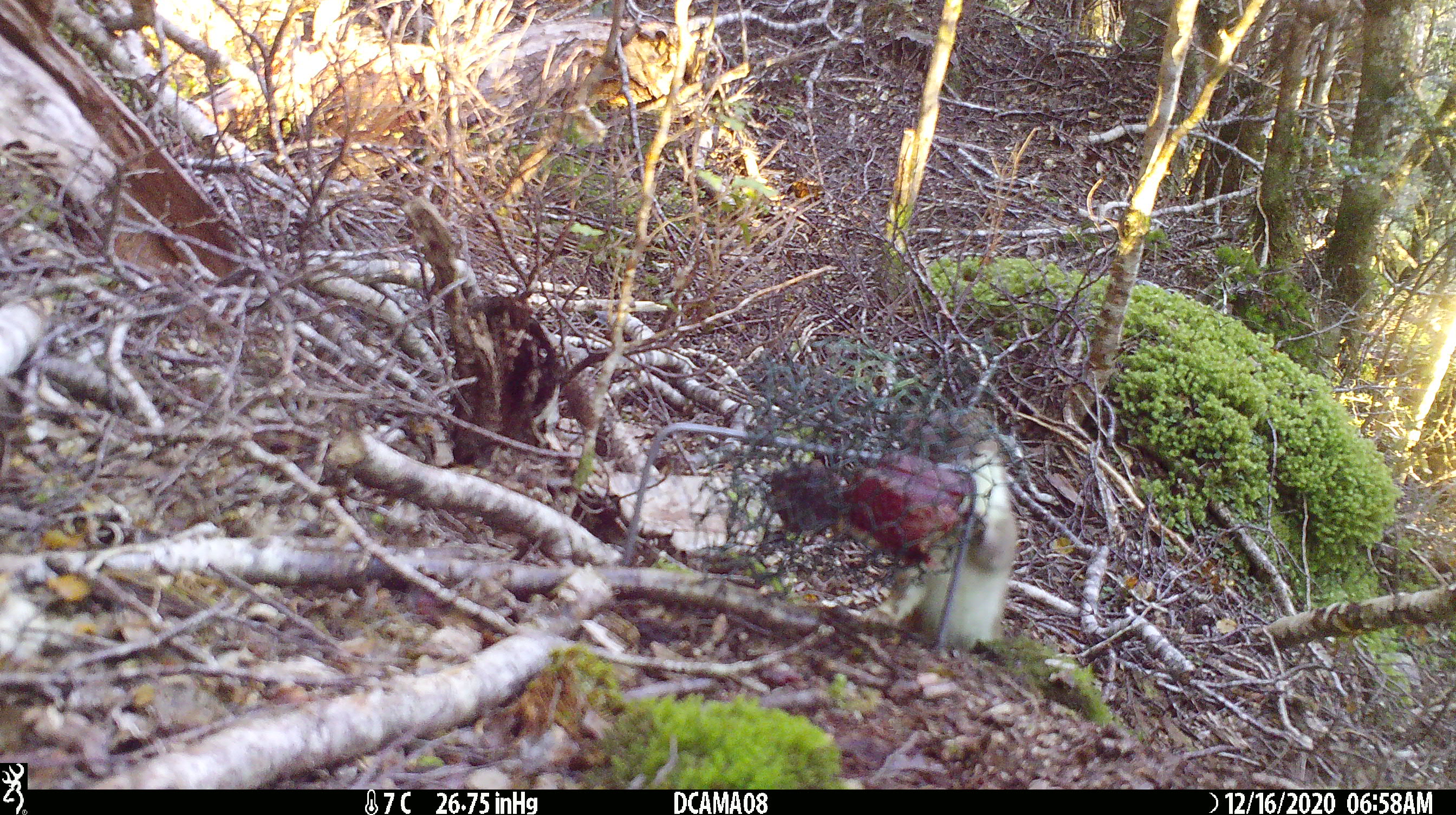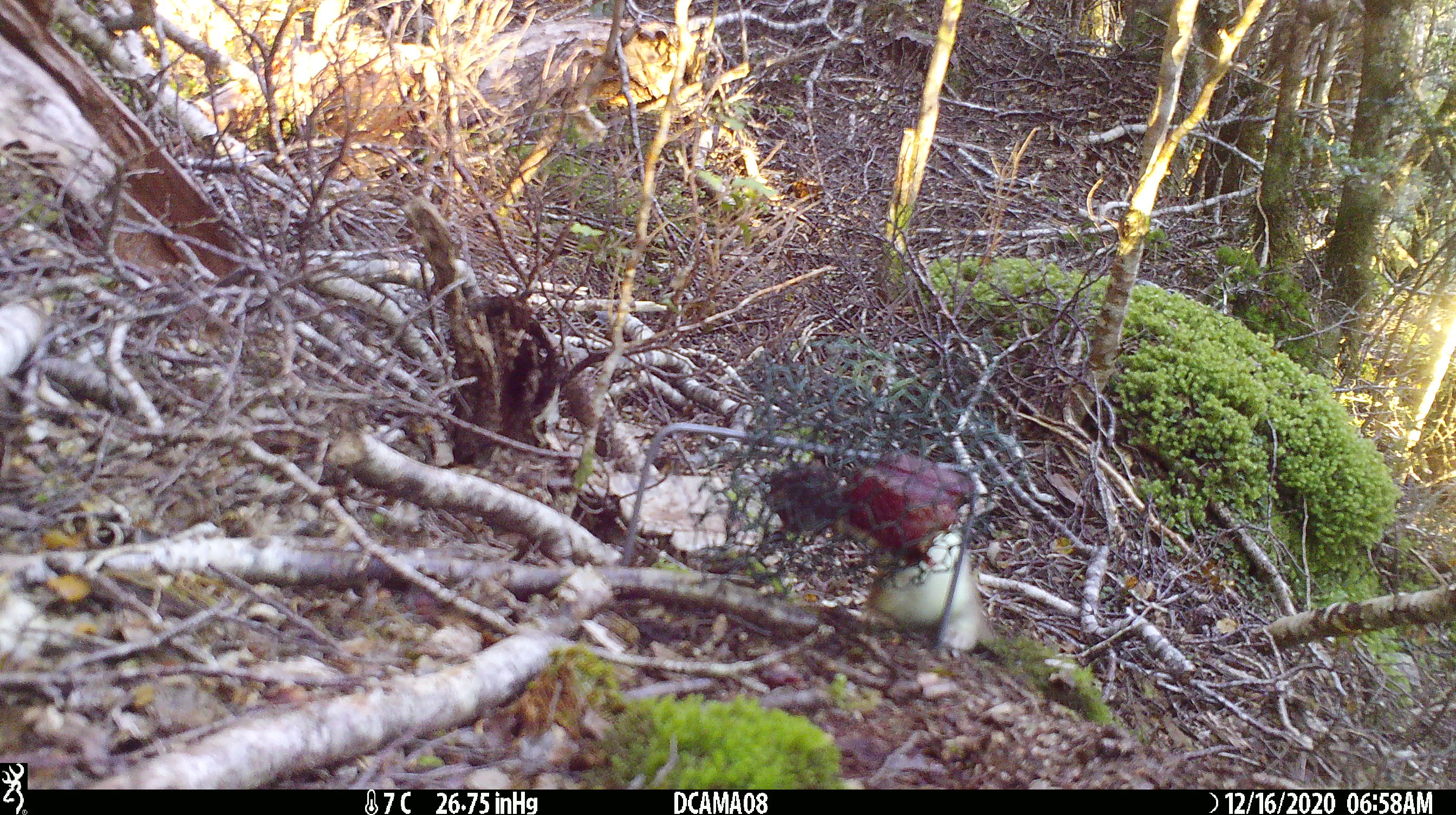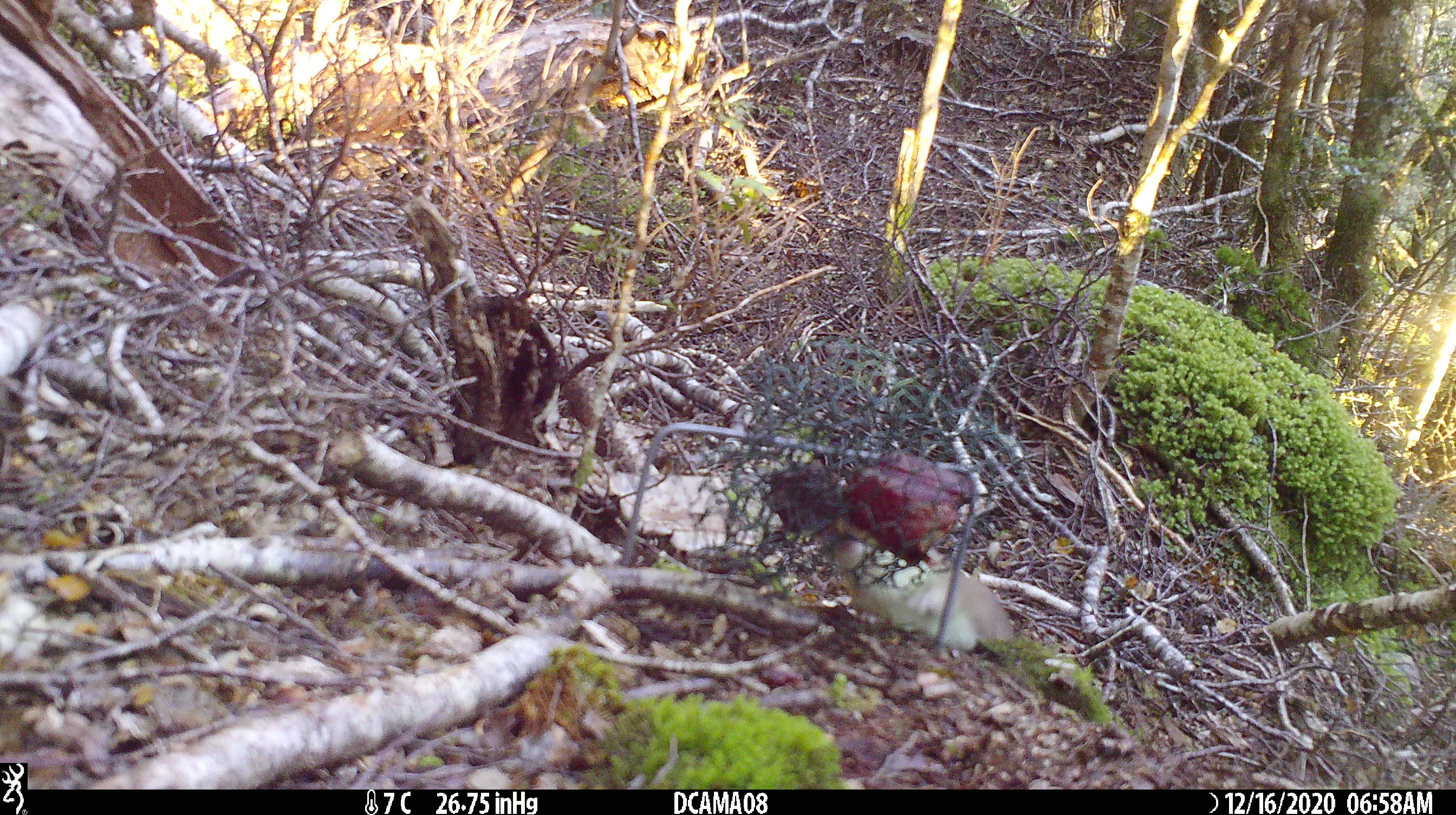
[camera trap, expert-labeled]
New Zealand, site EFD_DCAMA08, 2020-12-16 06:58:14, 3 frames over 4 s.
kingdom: Animalia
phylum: Chordata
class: Mammalia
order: Carnivora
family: Mustelidae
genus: Mustela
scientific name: Mustela erminea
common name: stoat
Stoat (Mustela erminea).